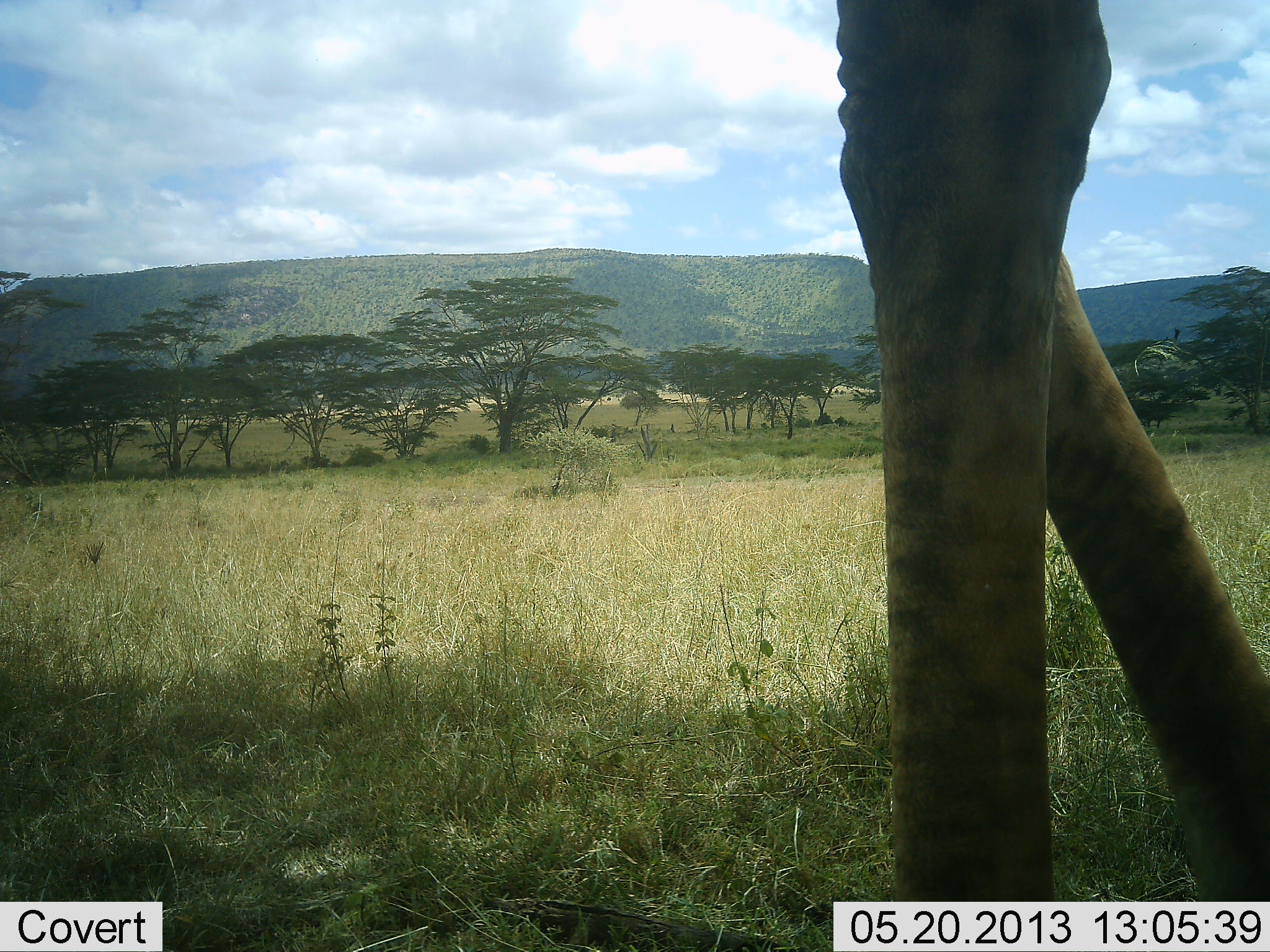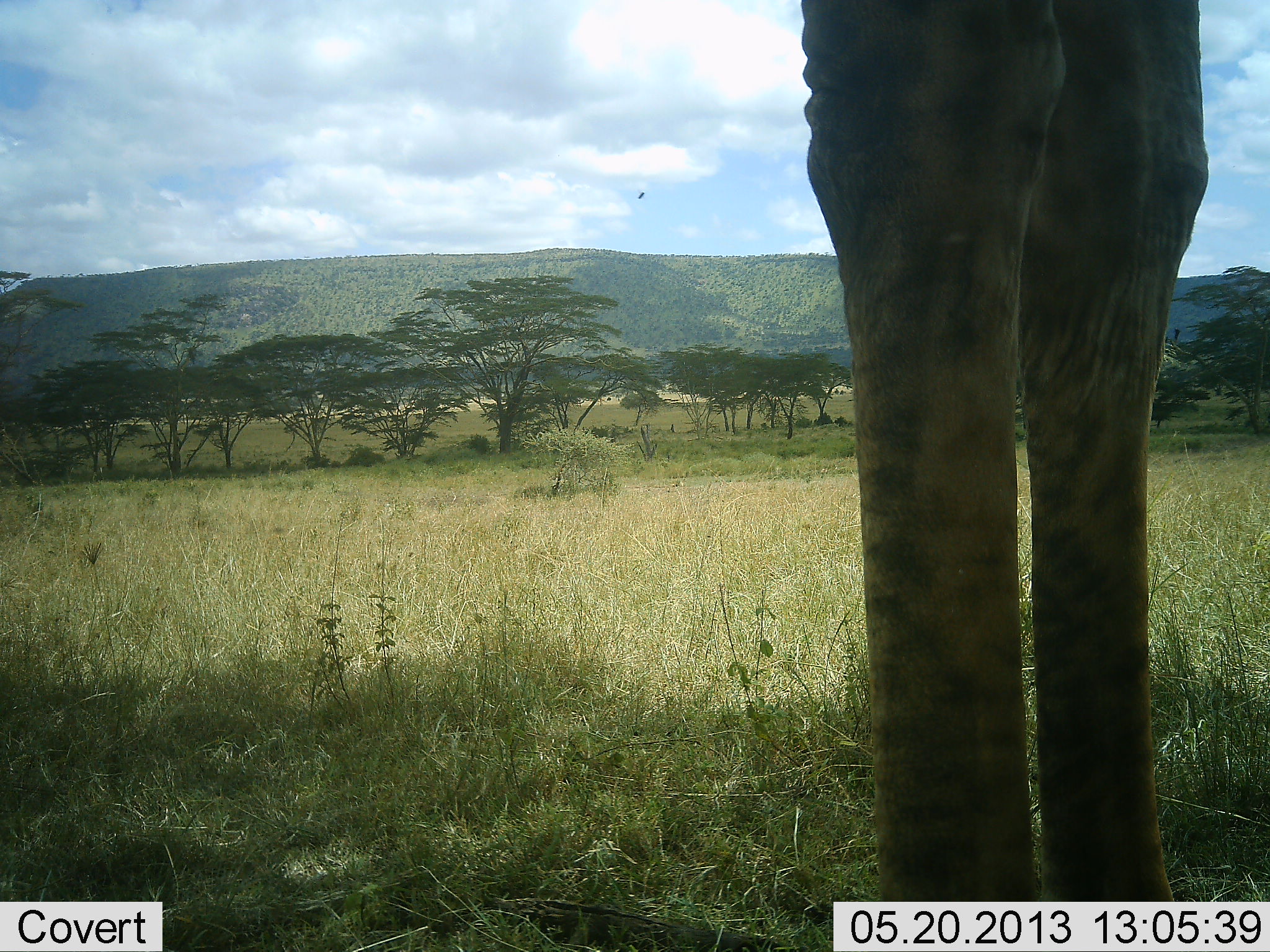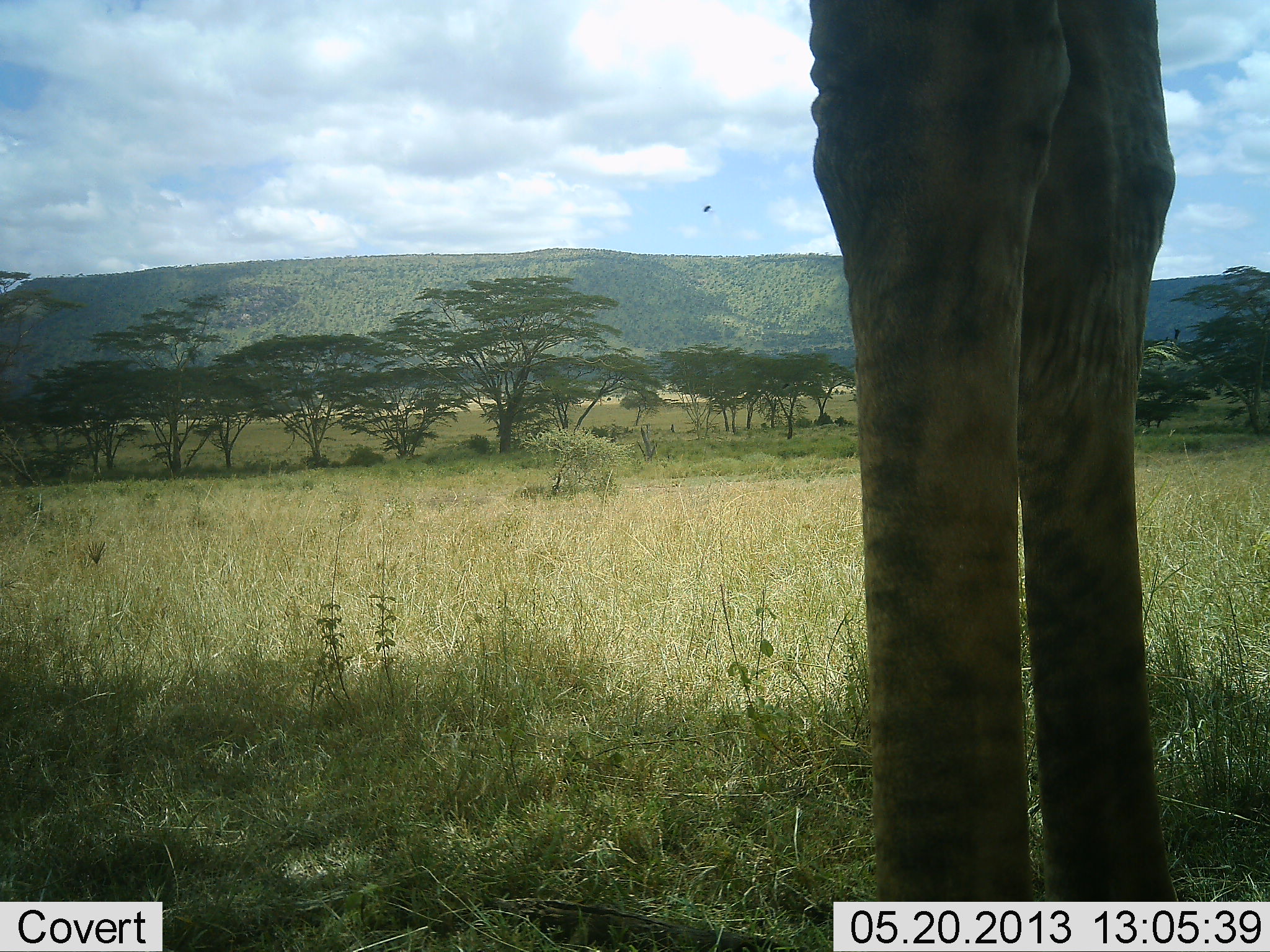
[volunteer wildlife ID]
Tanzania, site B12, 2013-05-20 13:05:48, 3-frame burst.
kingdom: Animalia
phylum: Chordata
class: Mammalia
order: Artiodactyla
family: Giraffidae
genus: Giraffa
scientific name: Giraffa camelopardalis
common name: giraffe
Giraffe (Giraffa camelopardalis), count 1. Behavior (volunteer vote fractions): standing 80%, resting 0%, moving 20%, interacting 0%. Young present (vote fraction): 0%. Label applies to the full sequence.